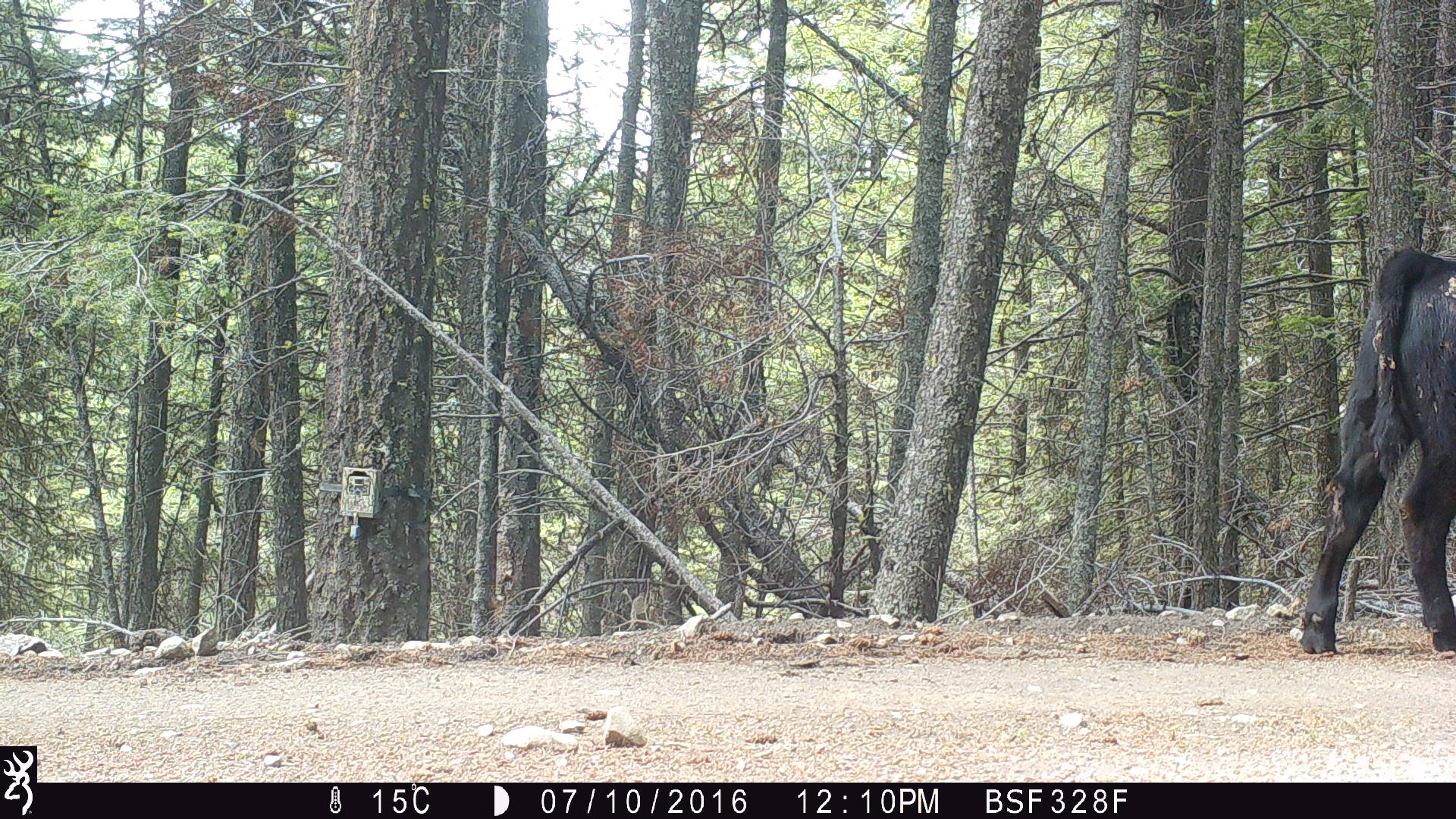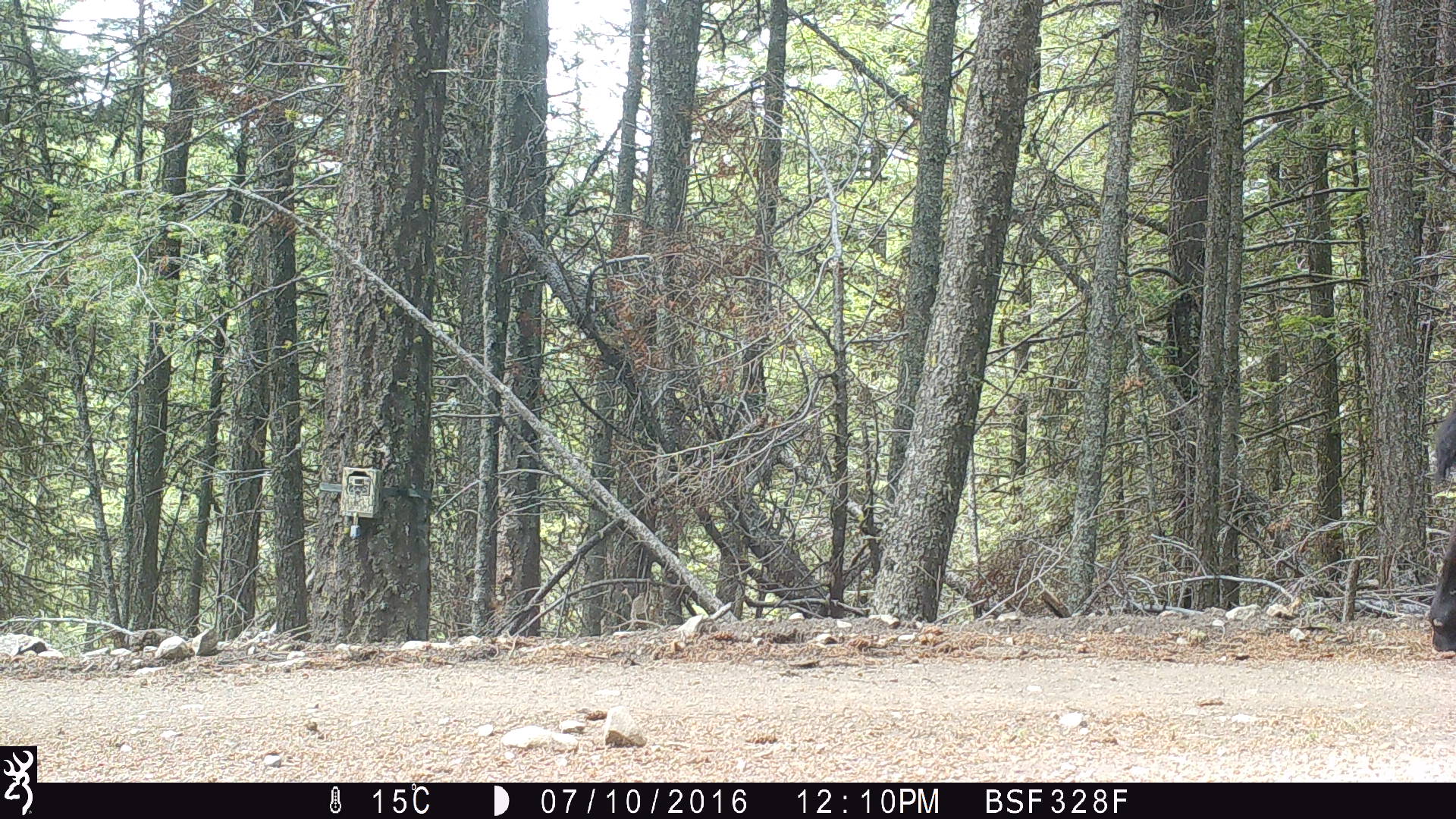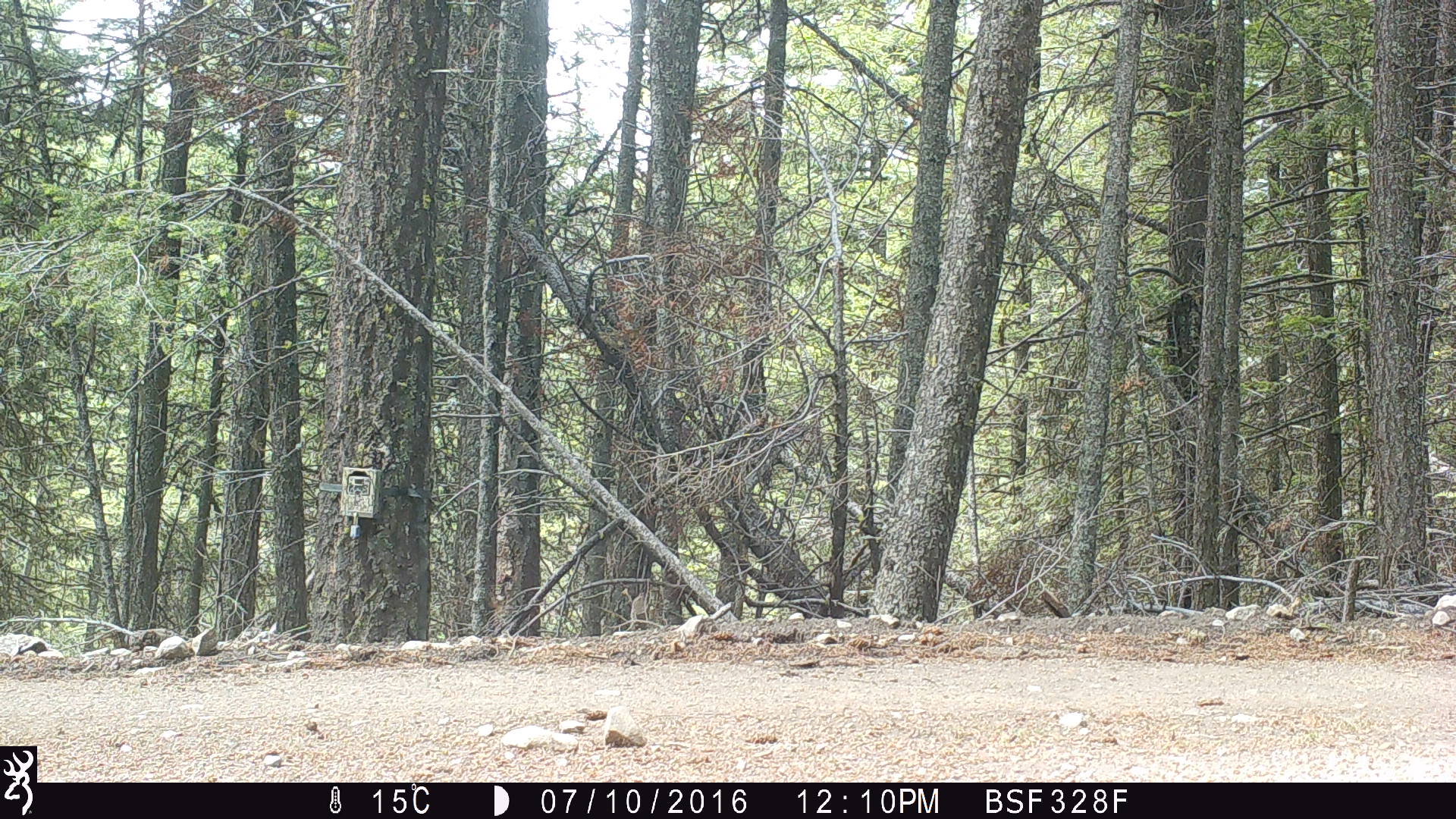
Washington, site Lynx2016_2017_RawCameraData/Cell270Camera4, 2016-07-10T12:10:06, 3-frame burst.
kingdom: Animalia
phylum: Chordata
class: Mammalia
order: Artiodactyla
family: Bovidae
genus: Bos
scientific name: Bos taurus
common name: domestic cattle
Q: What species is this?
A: Domestic cattle (Bos taurus).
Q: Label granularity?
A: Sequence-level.